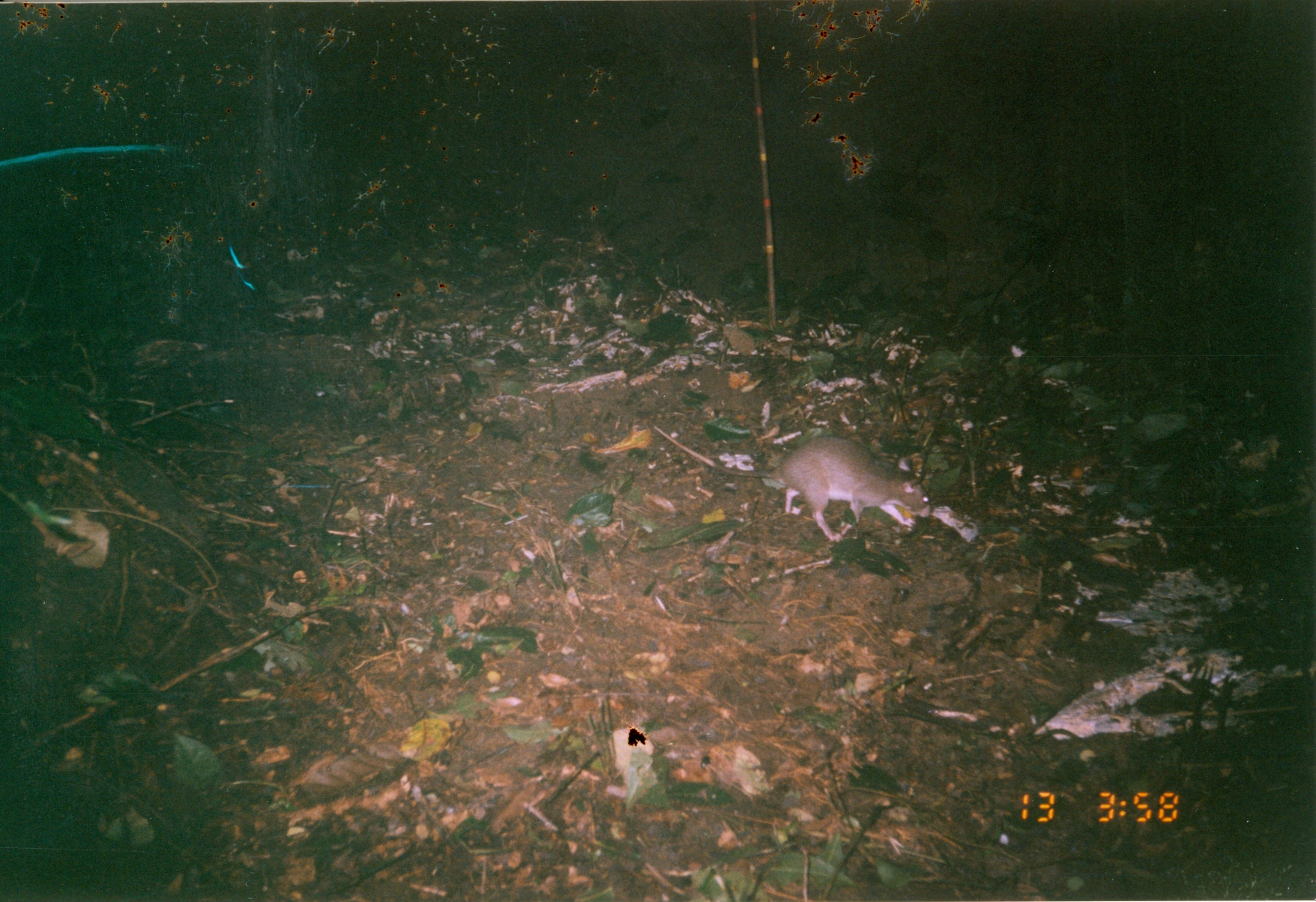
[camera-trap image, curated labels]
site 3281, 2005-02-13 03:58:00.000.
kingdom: Animalia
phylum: Chordata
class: Mammalia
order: Rodentia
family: Nesomyidae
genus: Cricetomys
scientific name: Cricetomys gambianus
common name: african giant pouched rat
Cricetomys gambianus (african giant pouched rat), count 1.